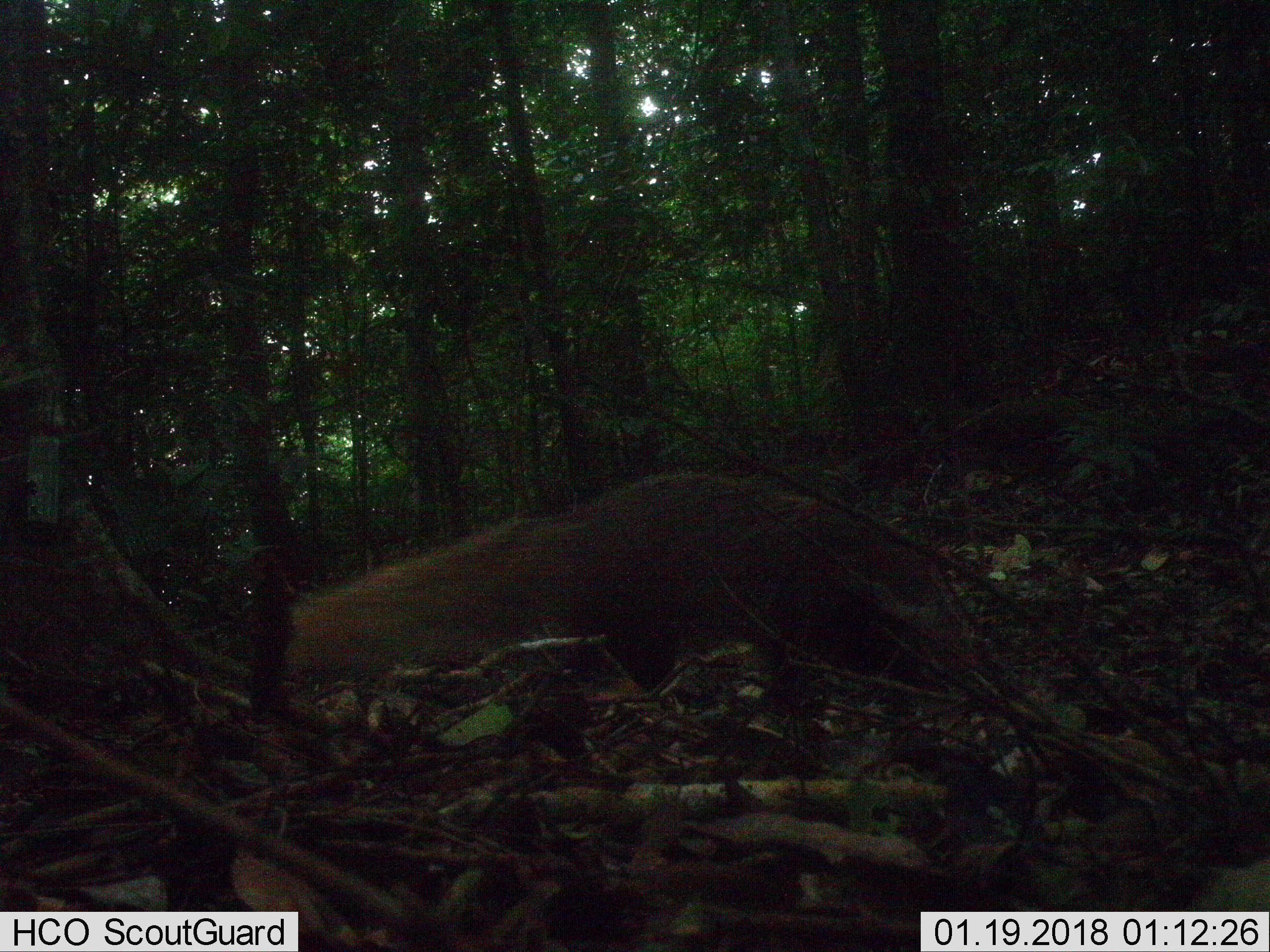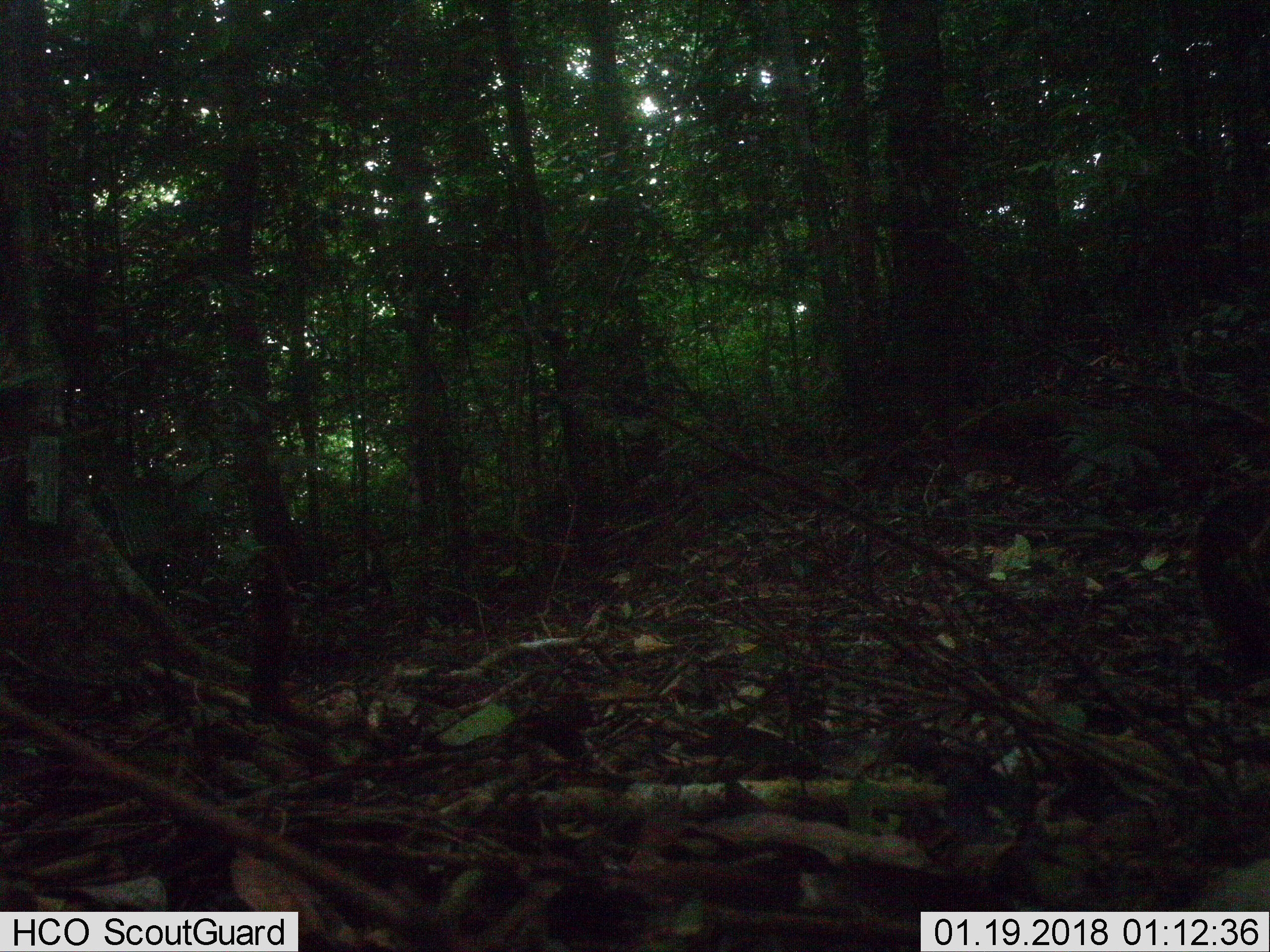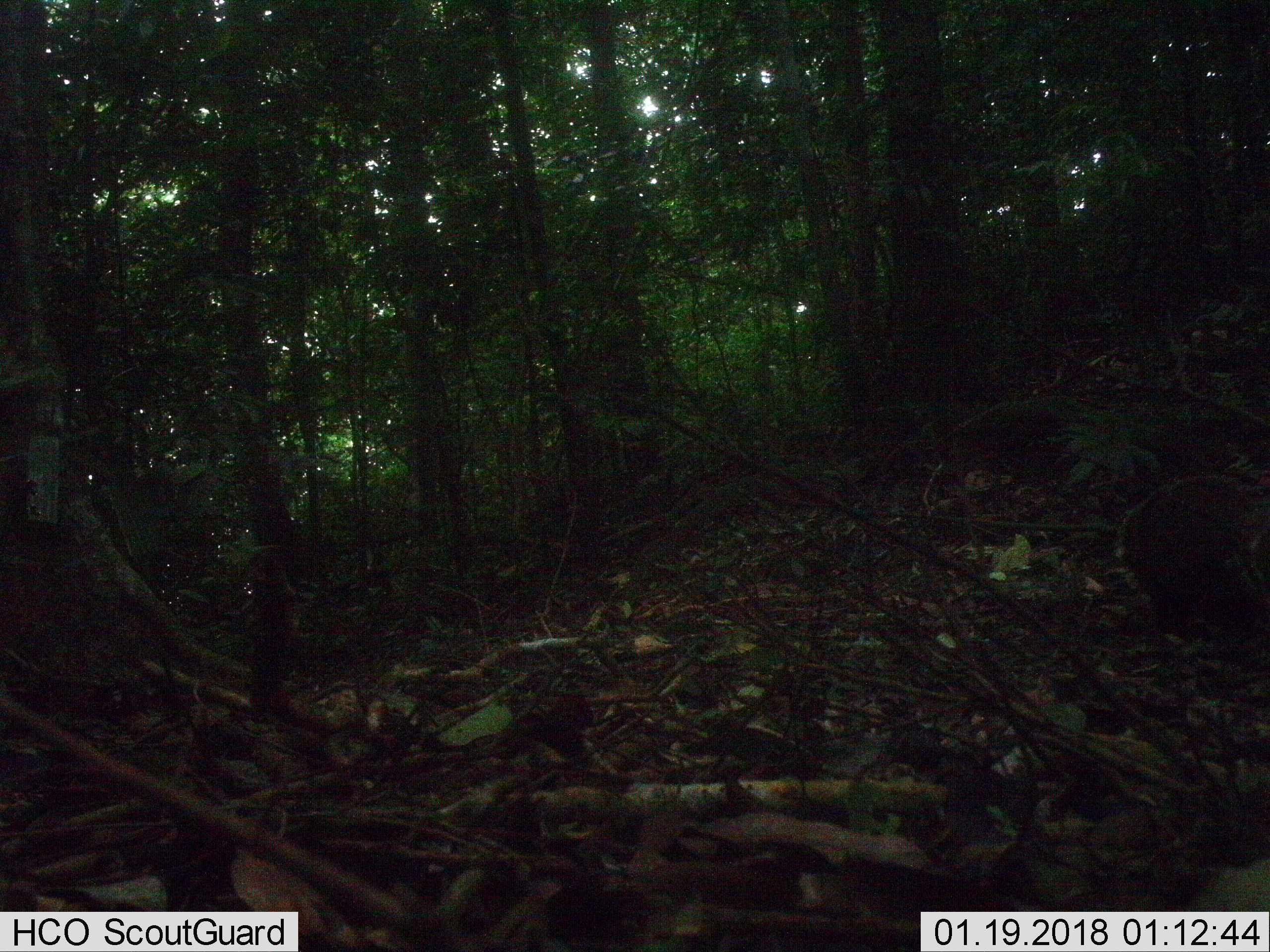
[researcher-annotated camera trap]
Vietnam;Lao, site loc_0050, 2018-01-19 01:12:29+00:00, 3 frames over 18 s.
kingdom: Animalia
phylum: Chordata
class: Mammalia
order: Carnivora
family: Herpestidae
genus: Urva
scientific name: Urva urva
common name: crab-eating mongoose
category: crab eating mongoose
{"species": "crab eating mongoose (crab-eating mongoose) (Urva urva)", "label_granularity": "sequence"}